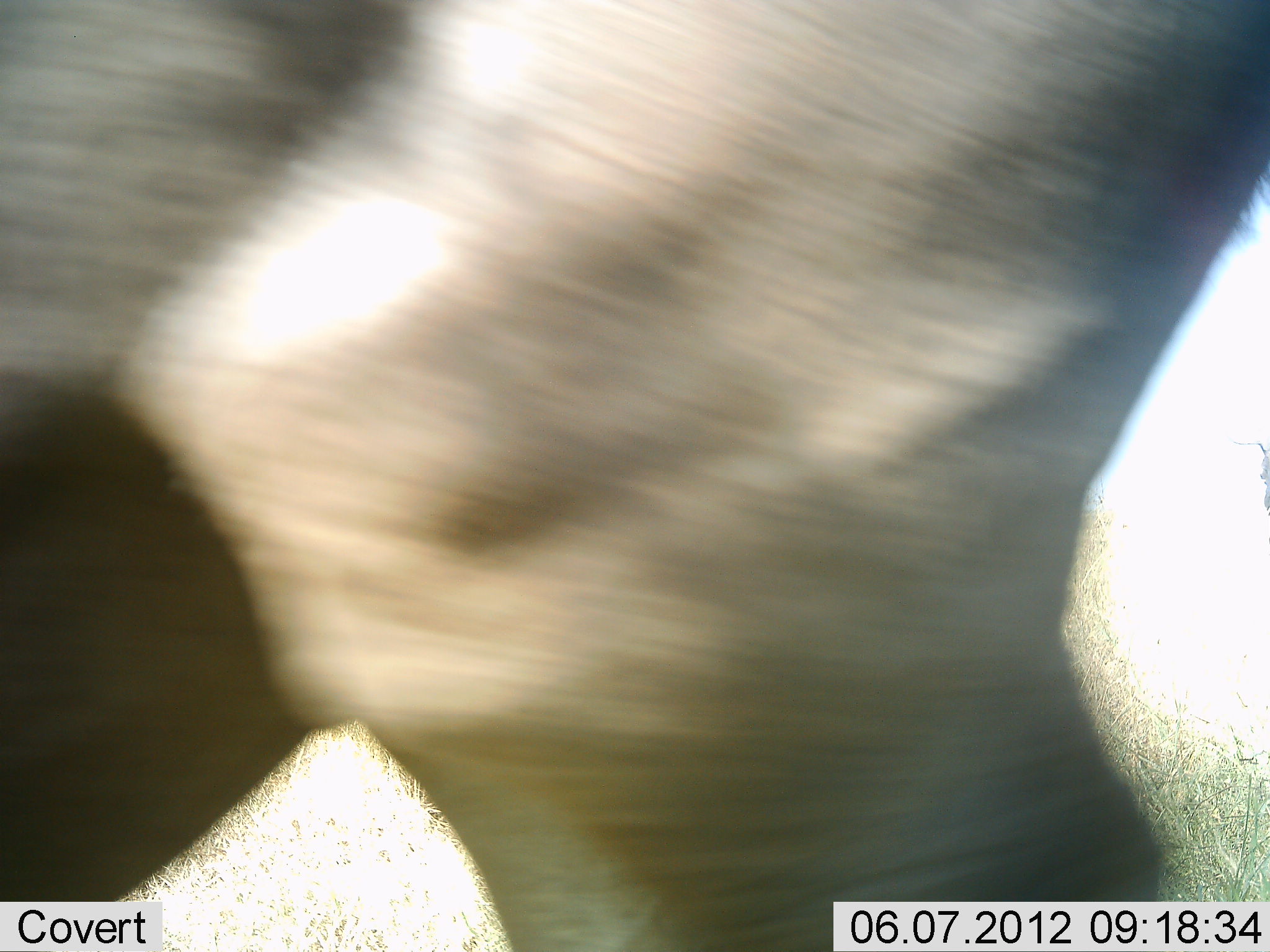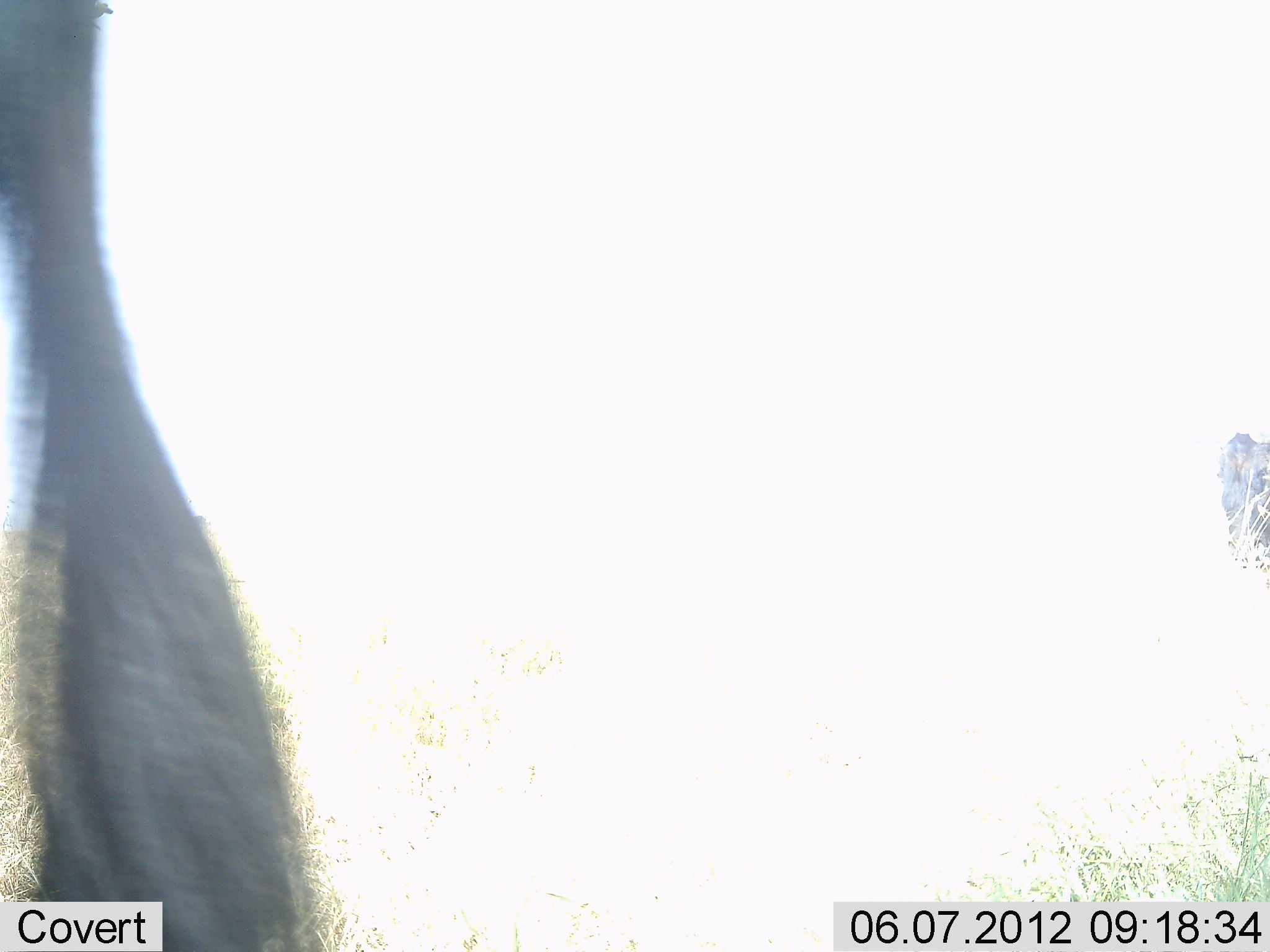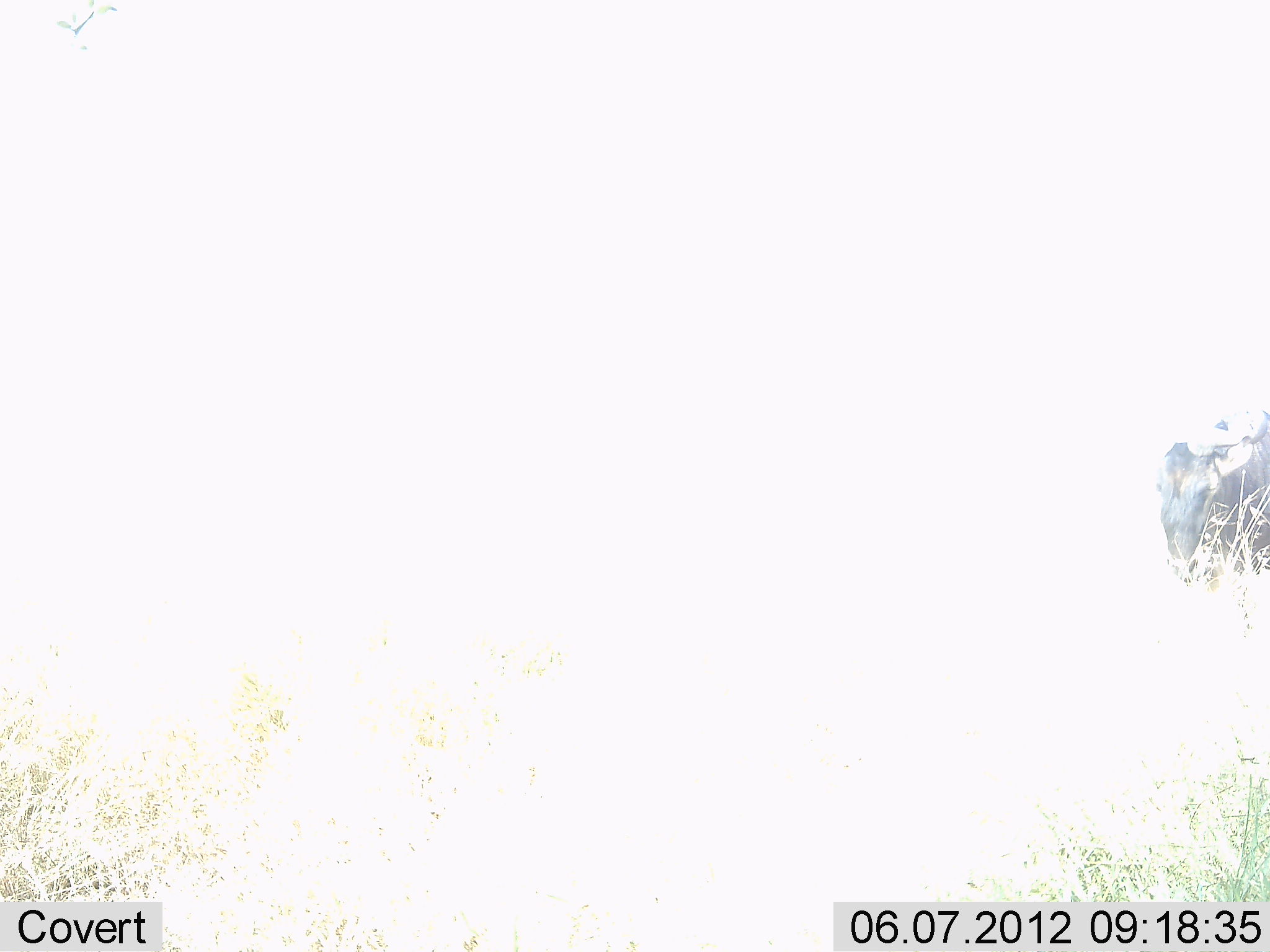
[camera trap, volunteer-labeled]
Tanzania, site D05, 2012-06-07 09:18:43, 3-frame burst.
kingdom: Animalia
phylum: Chordata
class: Mammalia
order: Artiodactyla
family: Bovidae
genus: Connochaetes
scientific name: Connochaetes taurinus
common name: blue wildebeest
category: wildebeest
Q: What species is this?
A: Wildebeest (blue wildebeest) (Connochaetes taurinus).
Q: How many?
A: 2.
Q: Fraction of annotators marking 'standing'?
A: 0%.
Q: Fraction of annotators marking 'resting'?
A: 0%.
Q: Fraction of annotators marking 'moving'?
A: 100%.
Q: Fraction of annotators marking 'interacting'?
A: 0%.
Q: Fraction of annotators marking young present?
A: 0%.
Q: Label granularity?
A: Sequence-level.